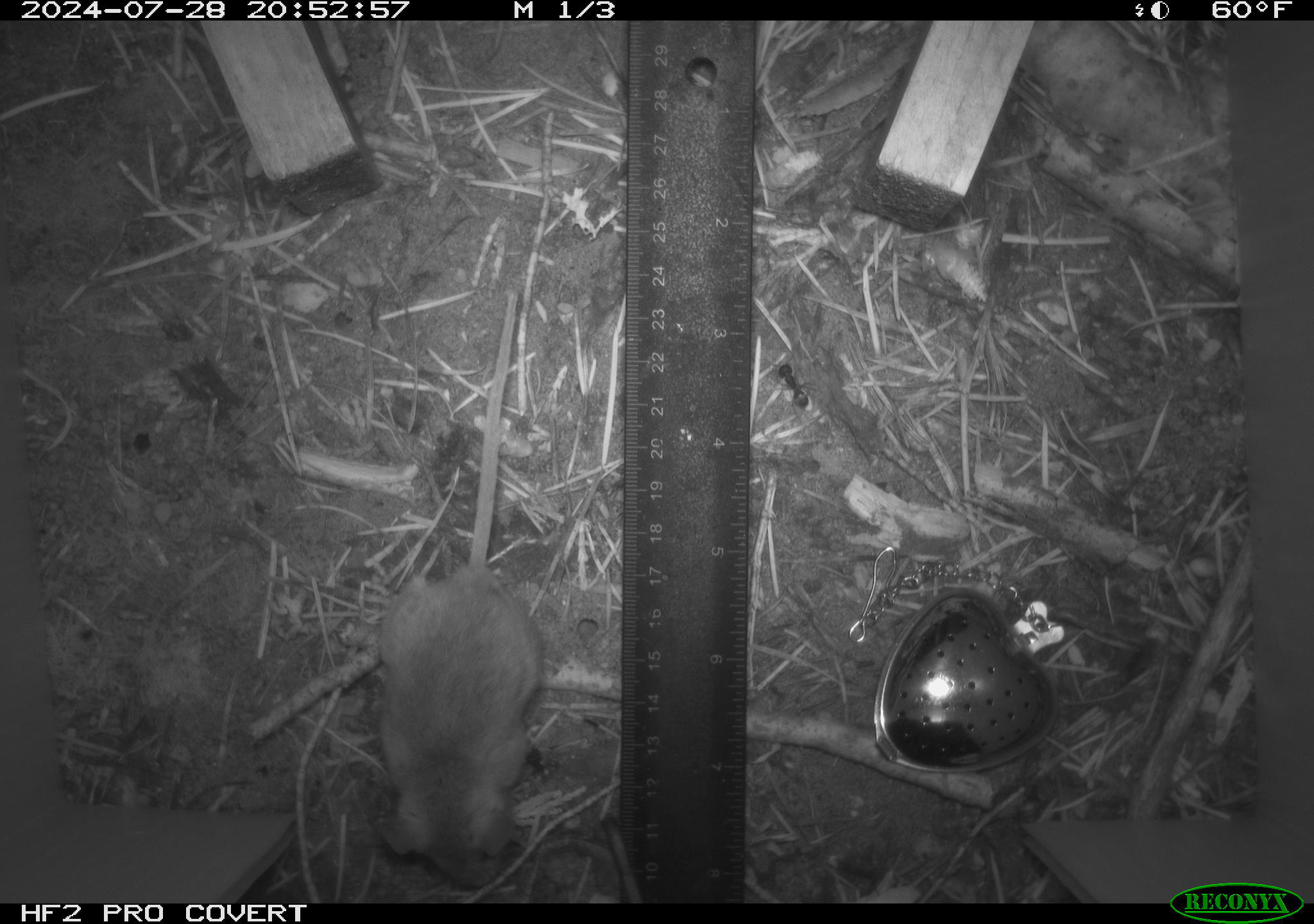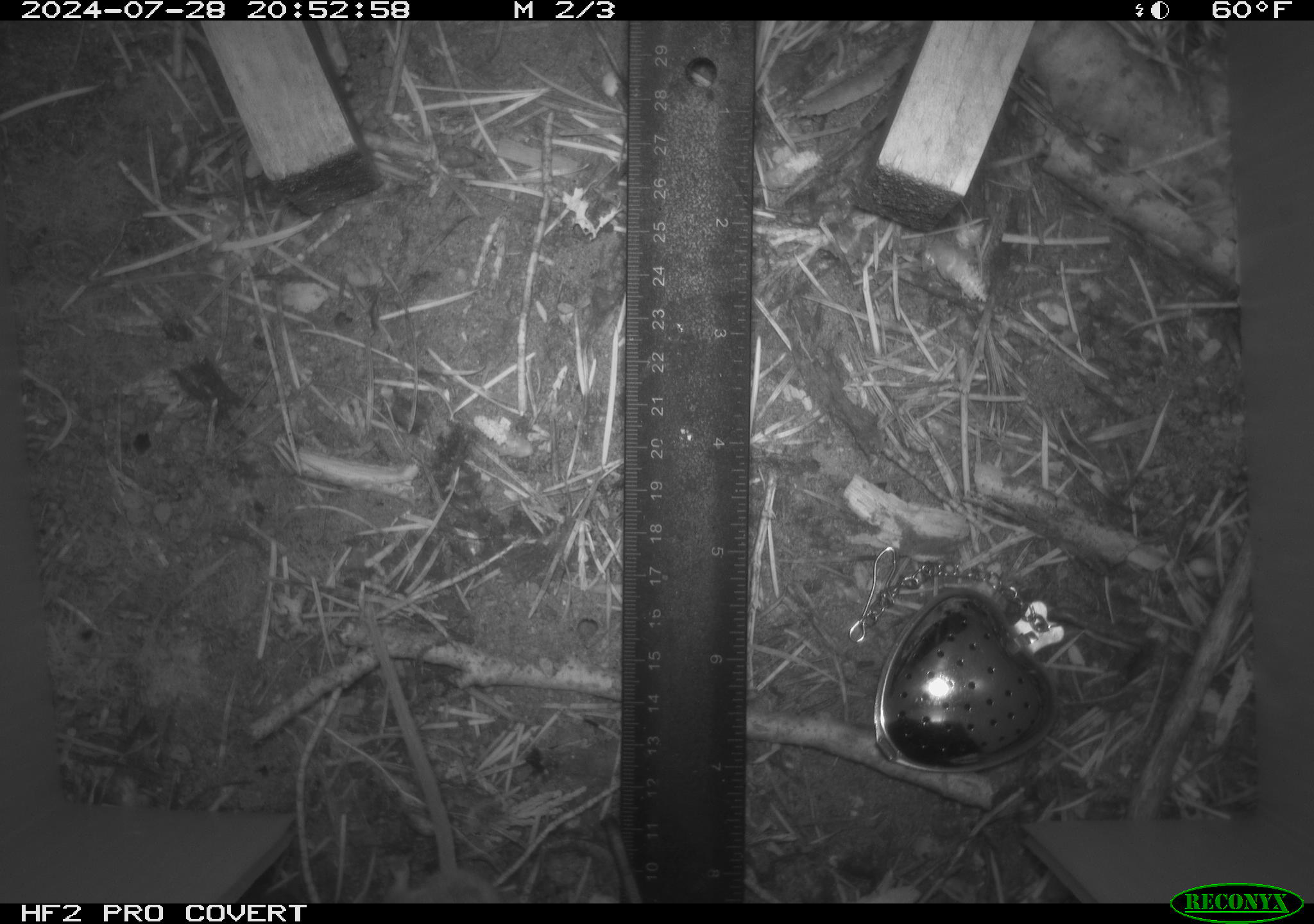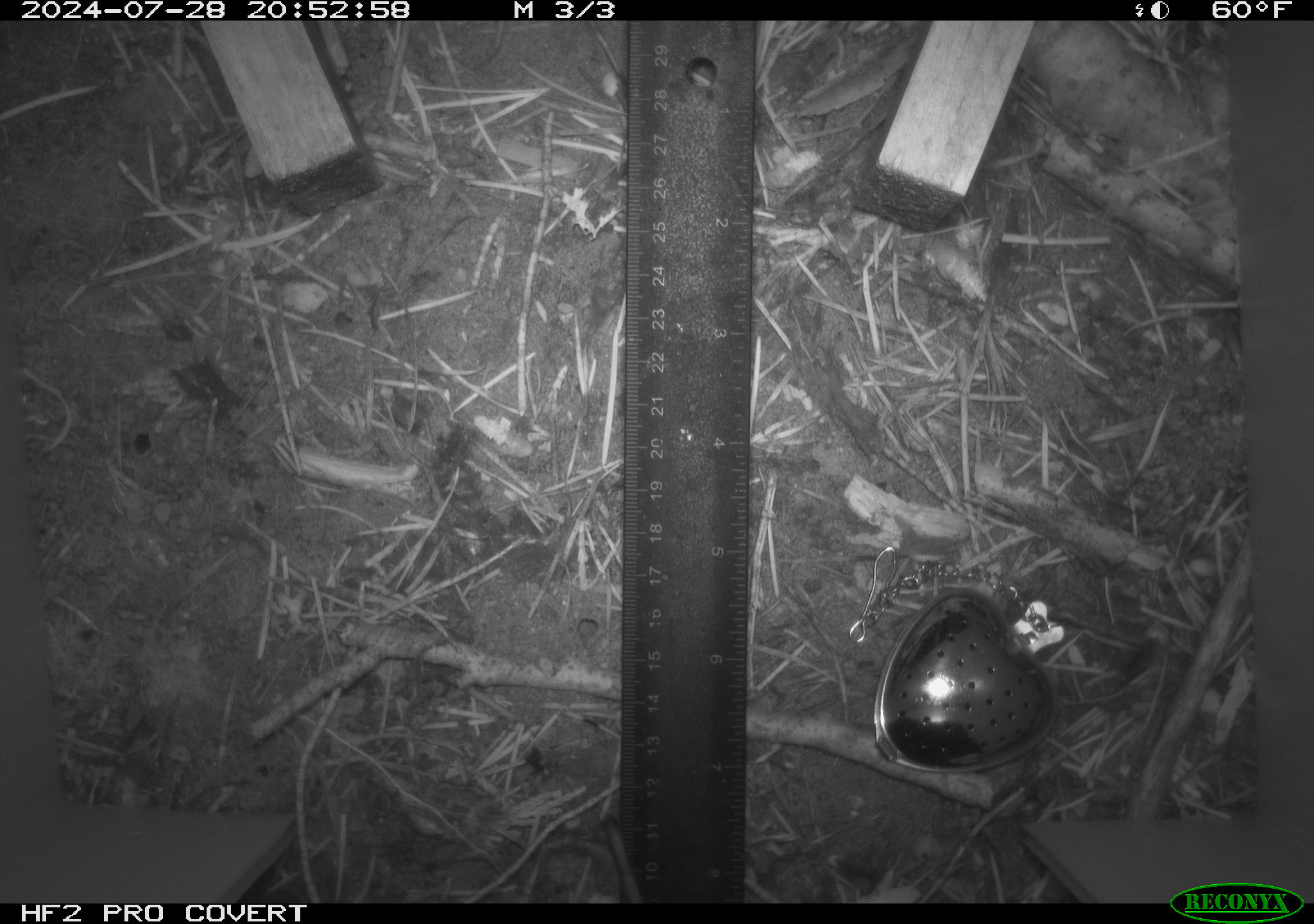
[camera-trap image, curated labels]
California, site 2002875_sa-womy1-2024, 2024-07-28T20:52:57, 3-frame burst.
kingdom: Animalia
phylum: Chordata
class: Mammalia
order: Rodentia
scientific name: Rodentia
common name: mouse species